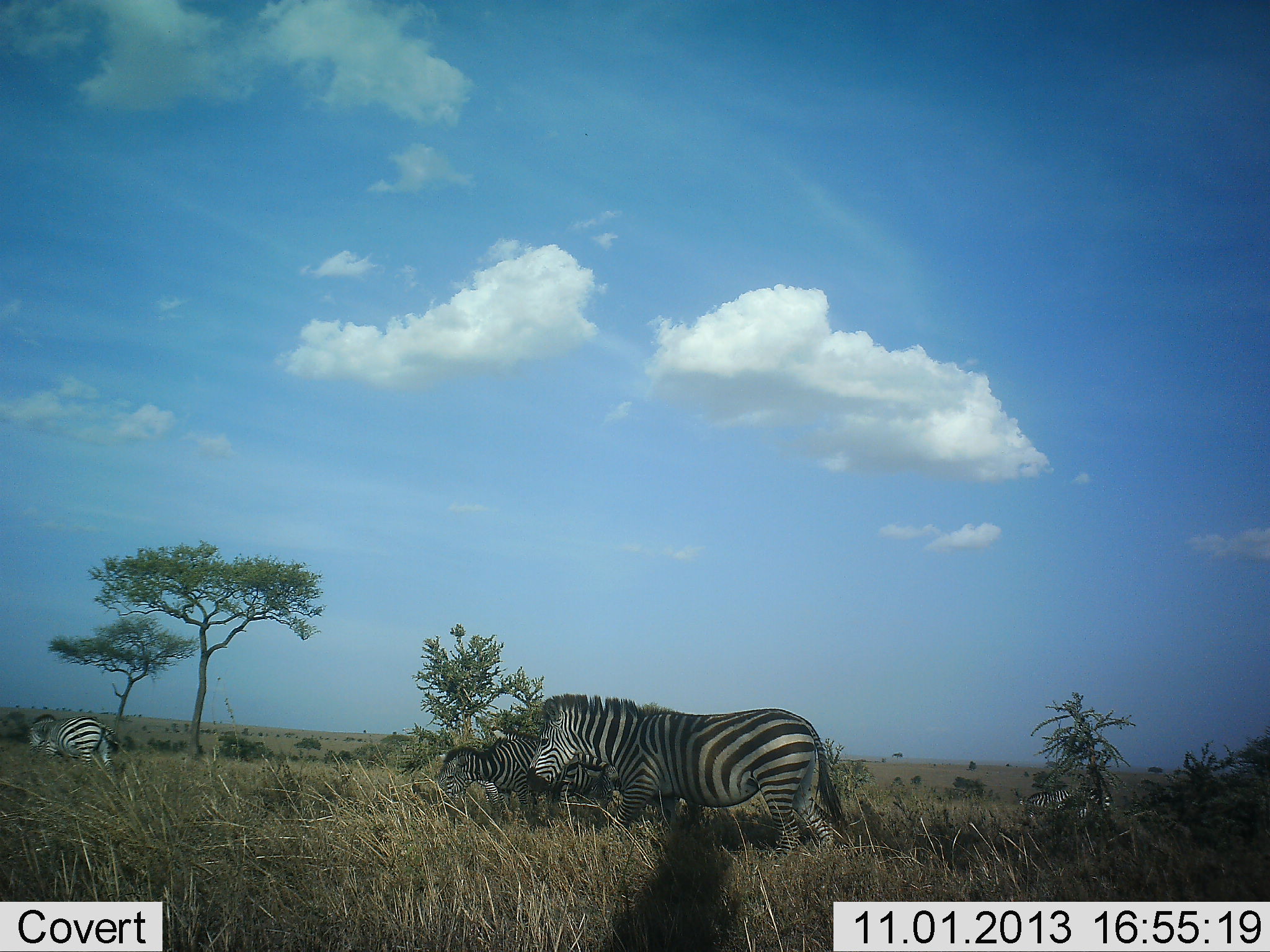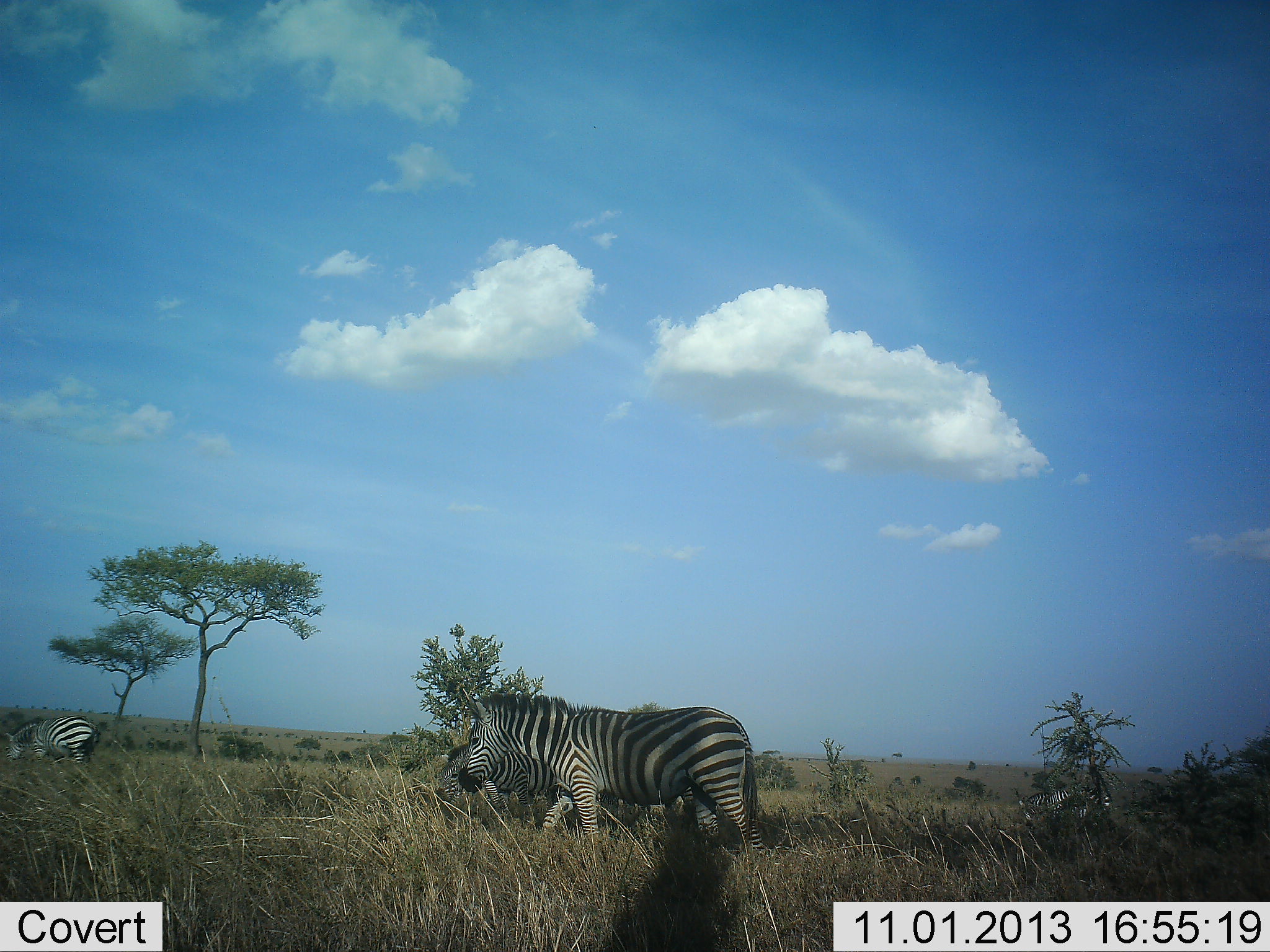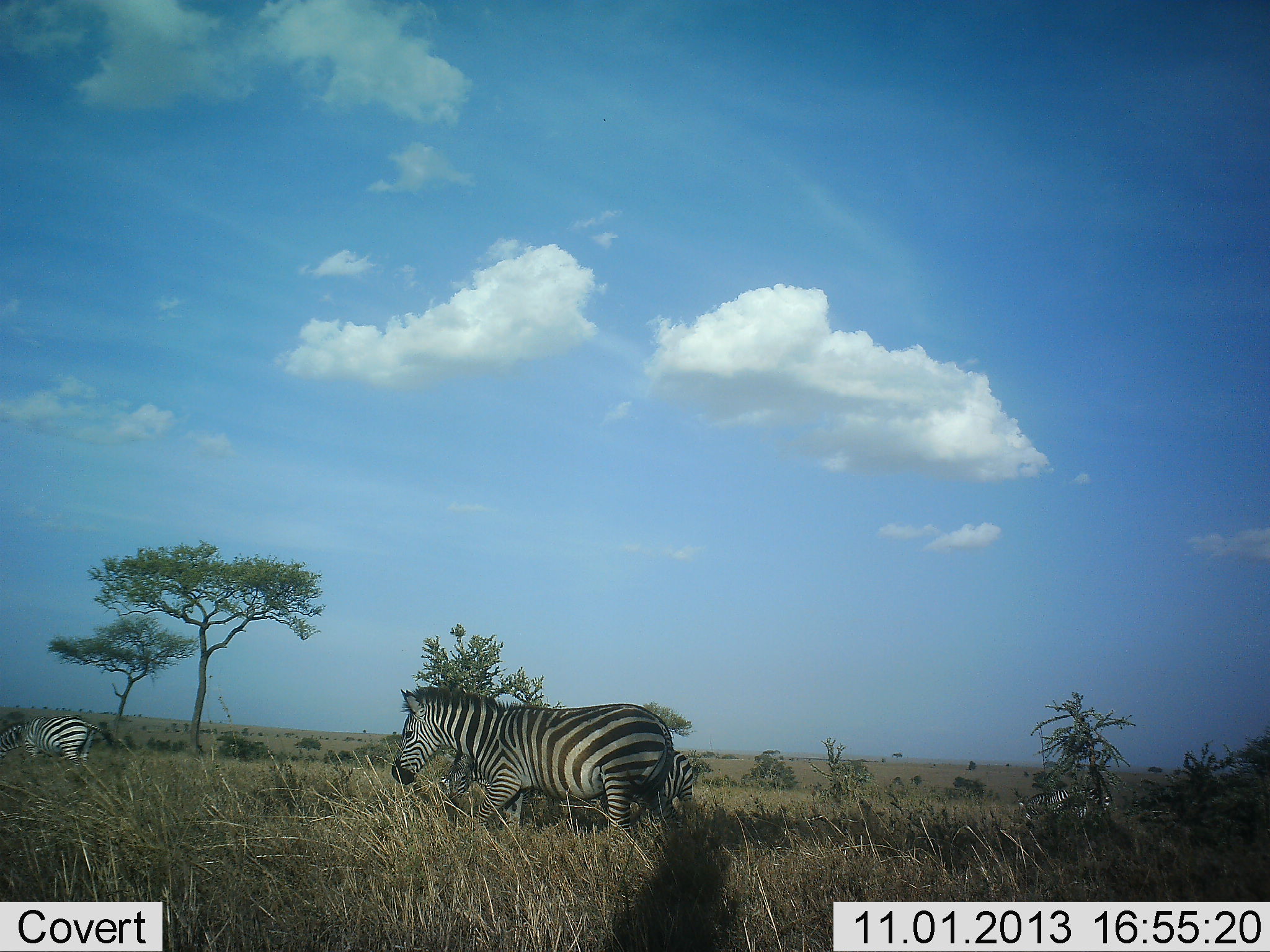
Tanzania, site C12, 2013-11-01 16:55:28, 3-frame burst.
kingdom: Animalia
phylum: Chordata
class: Mammalia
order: Perissodactyla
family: Equidae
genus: Equus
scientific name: Equus quagga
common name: plains zebra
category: zebra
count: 4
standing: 60%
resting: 0%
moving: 90%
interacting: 0%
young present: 0%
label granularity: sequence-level